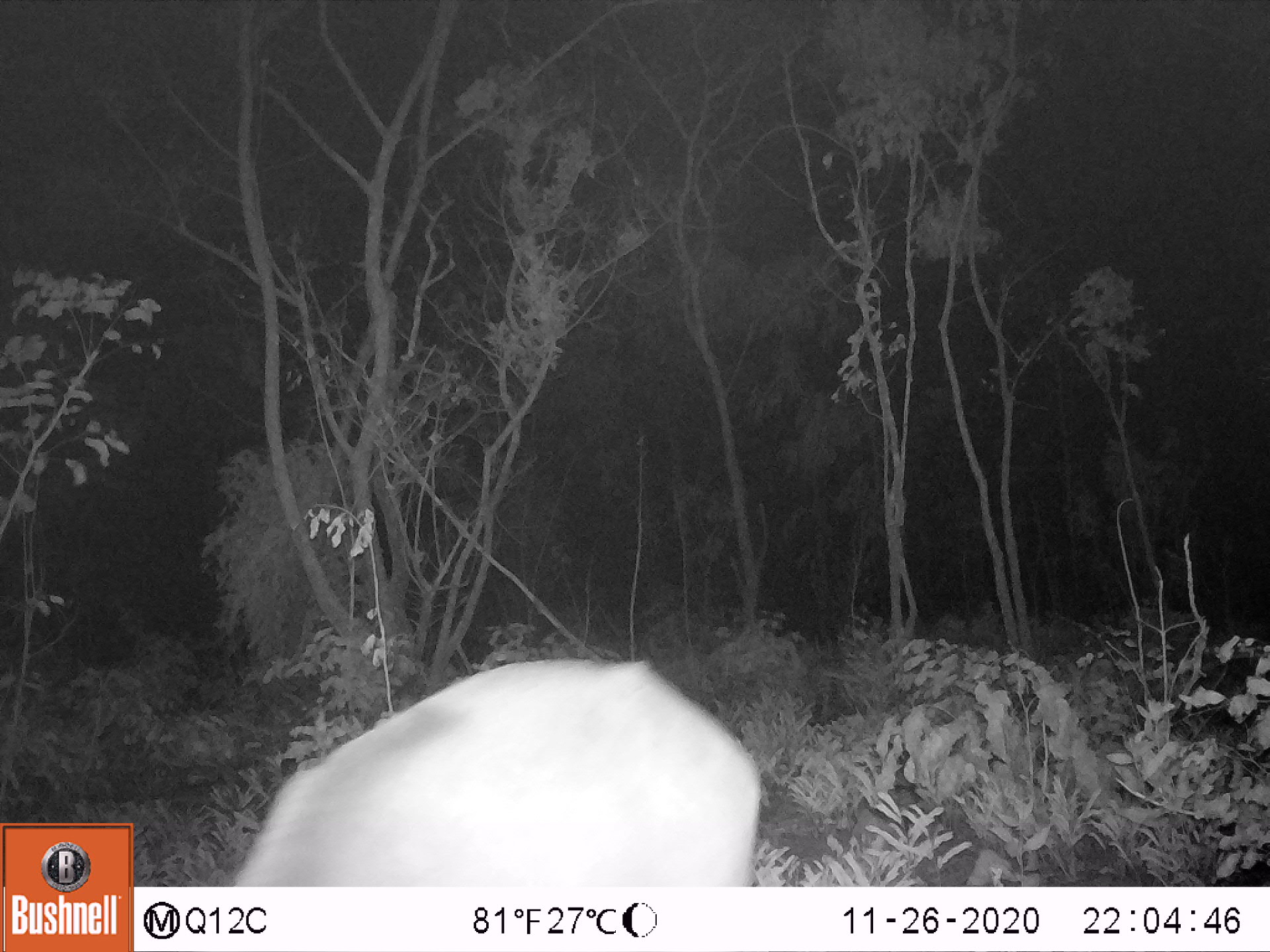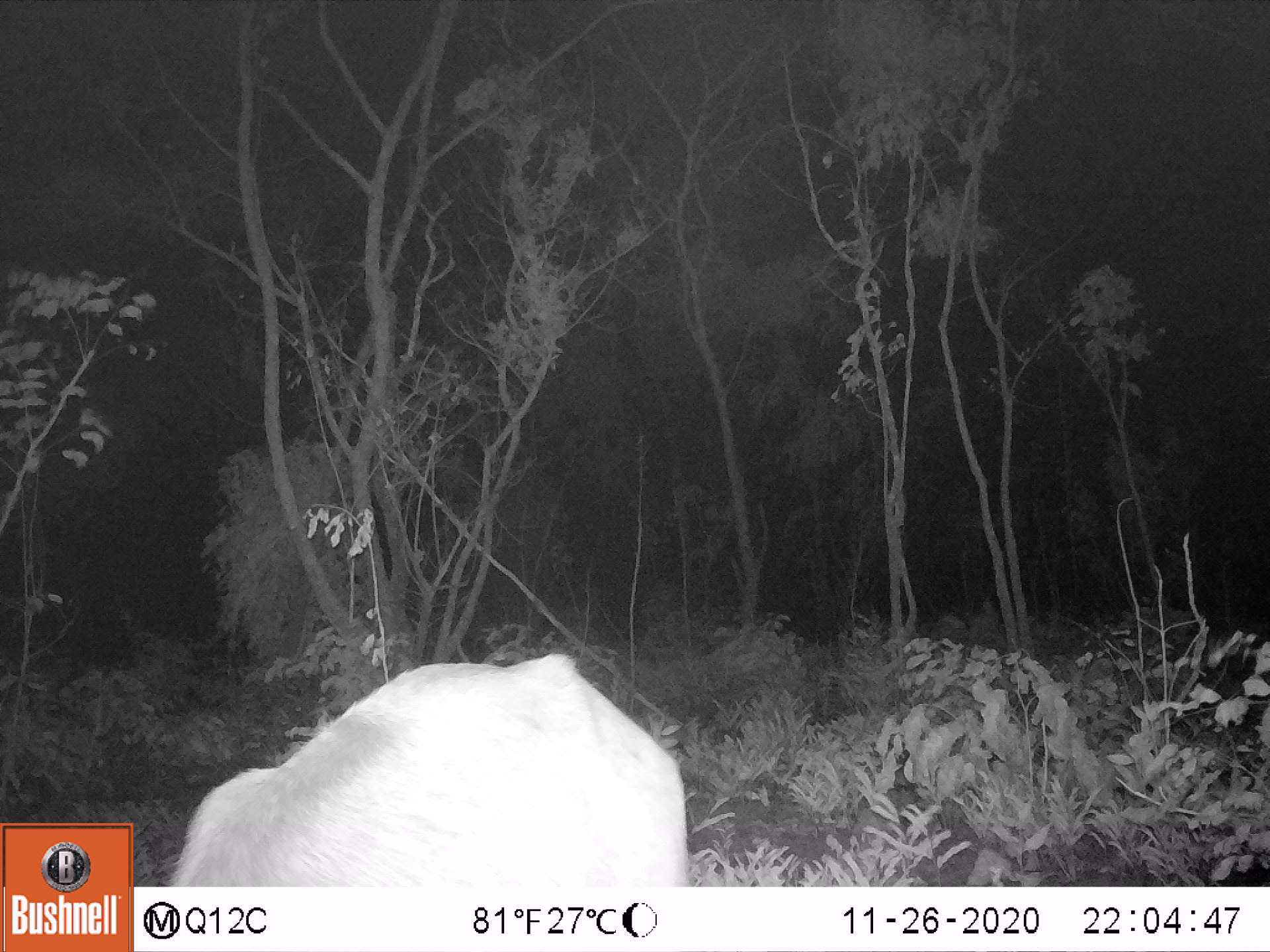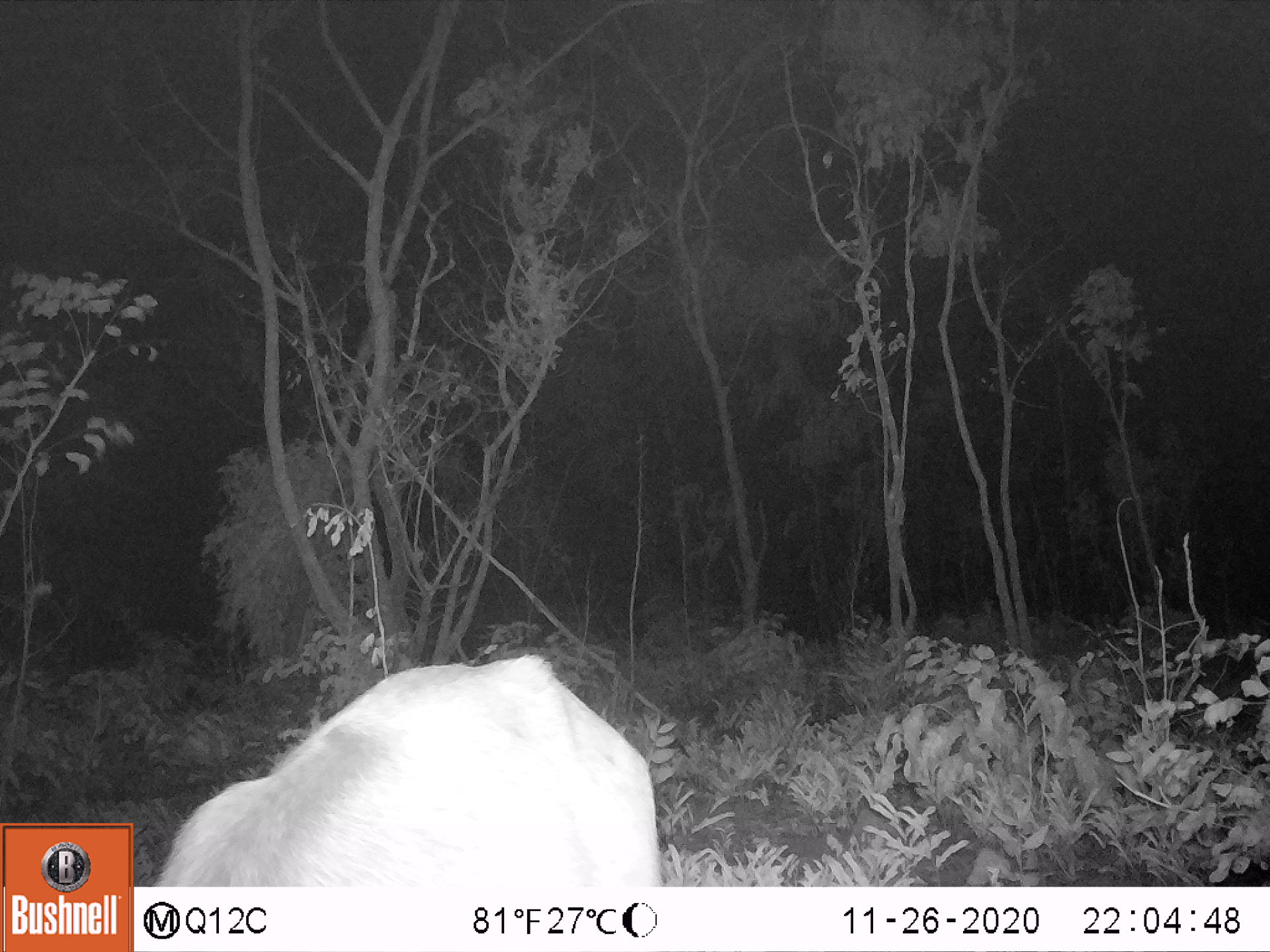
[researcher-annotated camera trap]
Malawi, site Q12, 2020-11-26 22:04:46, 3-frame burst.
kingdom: Animalia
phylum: Chordata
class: Mammalia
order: Artiodactyla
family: Bovidae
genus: Kobus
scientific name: Kobus ellipsiprymnus ellipsiprymnus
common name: common waterbuck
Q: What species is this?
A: Common waterbuck (Kobus ellipsiprymnus ellipsiprymnus).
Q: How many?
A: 1.